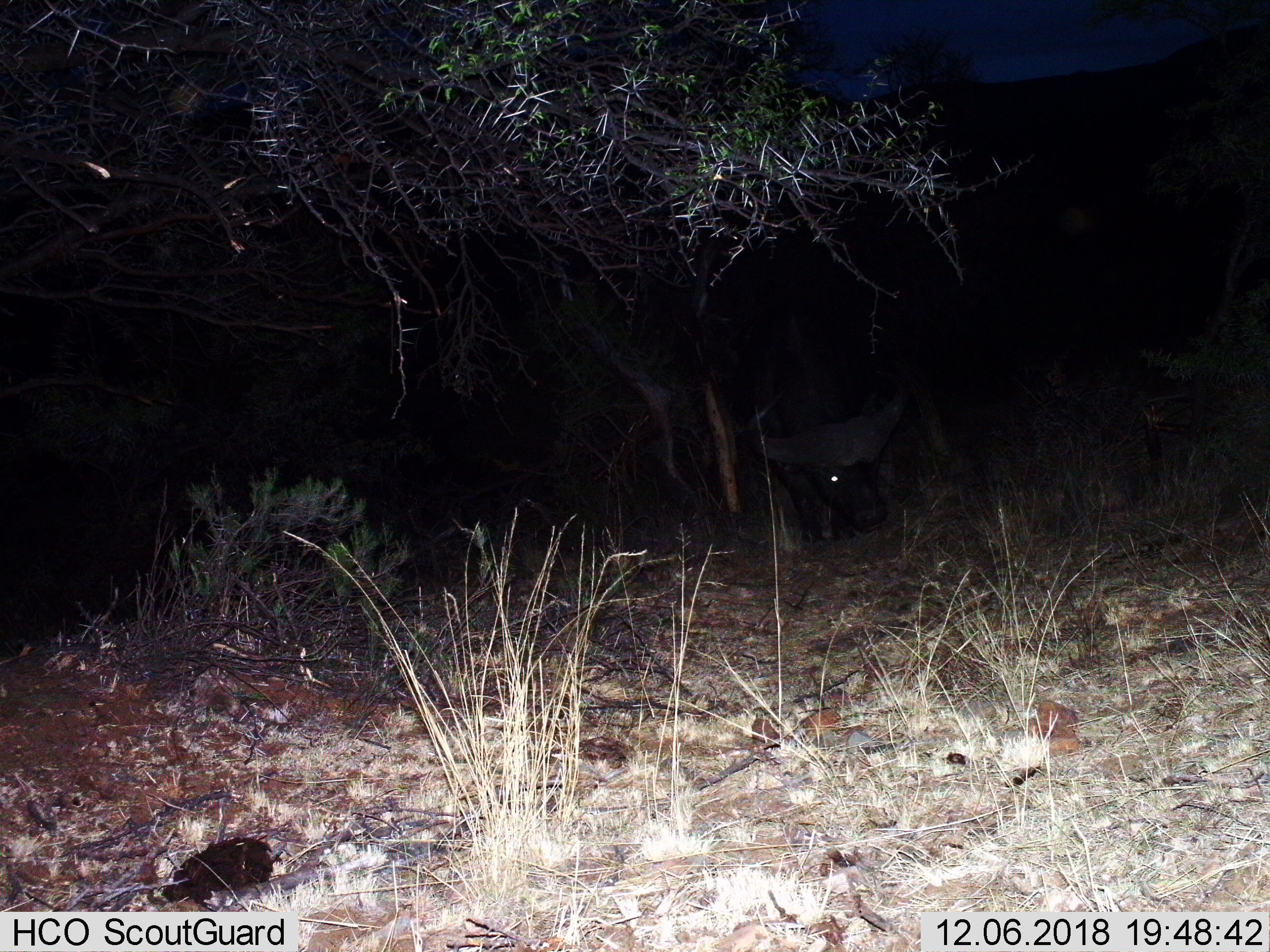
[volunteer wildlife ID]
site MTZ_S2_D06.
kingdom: Animalia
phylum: Chordata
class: Mammalia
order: Artiodactyla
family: Bovidae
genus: Syncerus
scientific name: Syncerus caffer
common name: african buffalo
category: buffalo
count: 1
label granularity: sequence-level